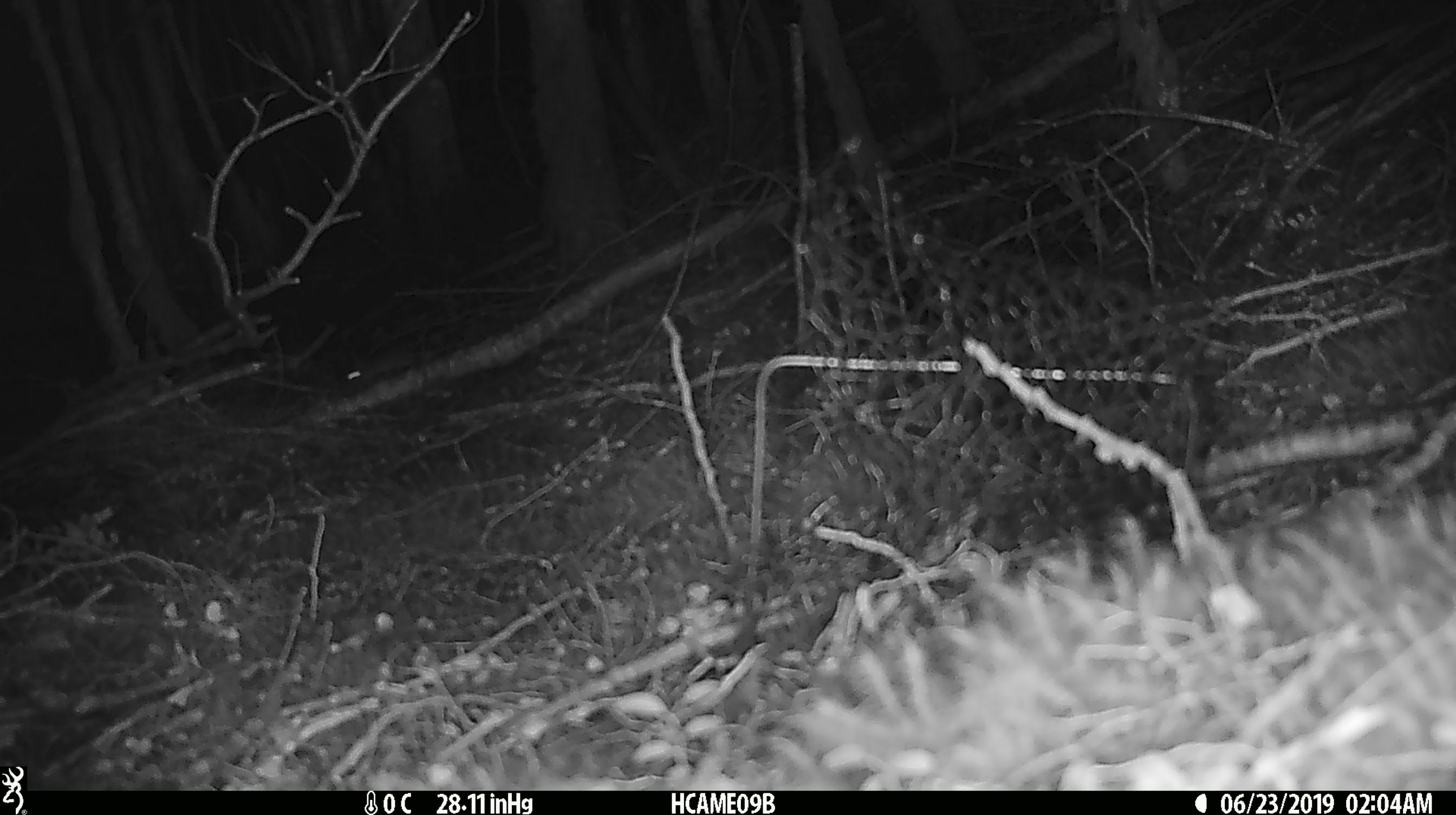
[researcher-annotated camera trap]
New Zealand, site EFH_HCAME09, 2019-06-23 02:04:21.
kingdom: Animalia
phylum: Chordata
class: Mammalia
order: Rodentia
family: Muridae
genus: Mus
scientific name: Mus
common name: mouse